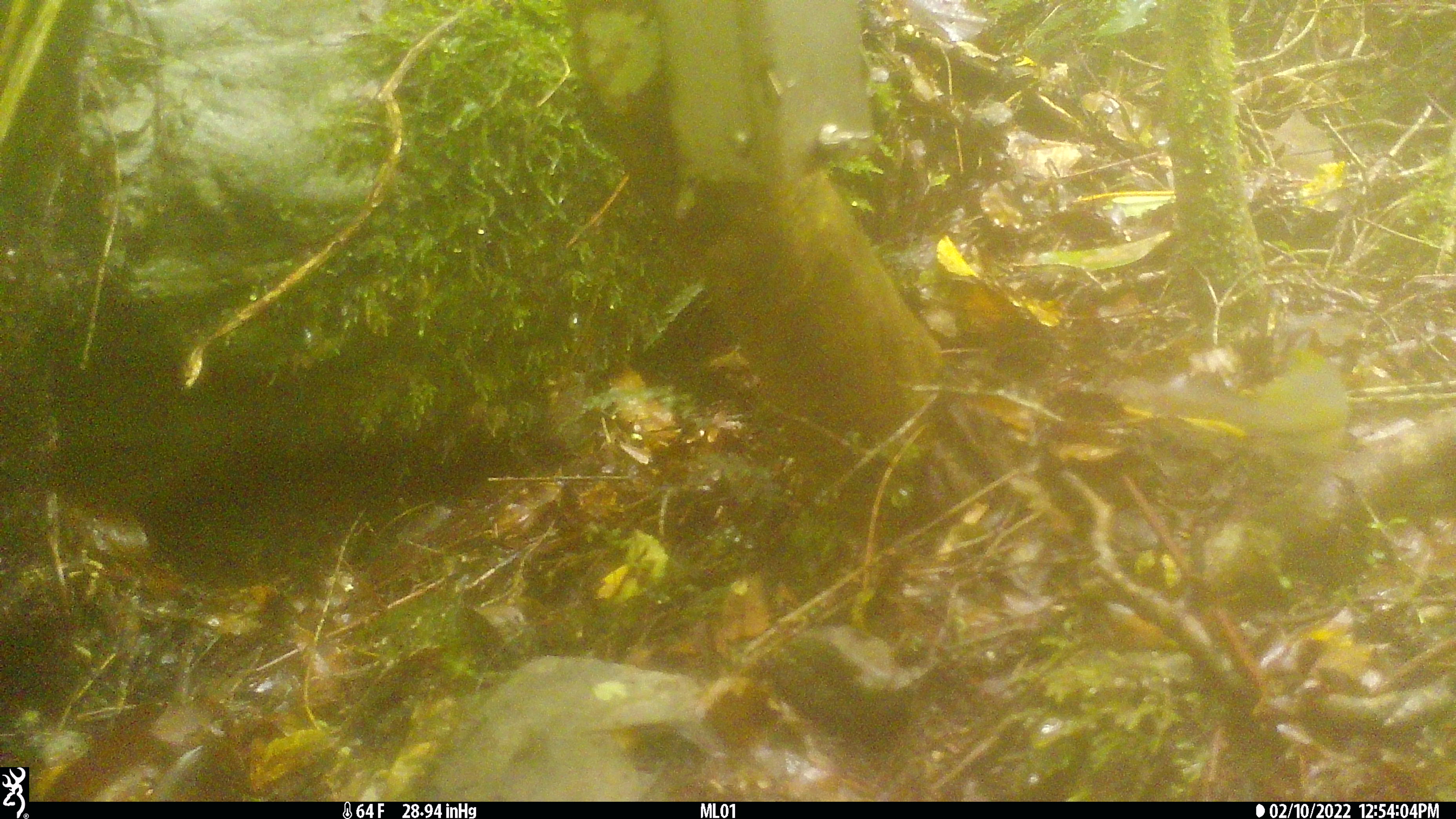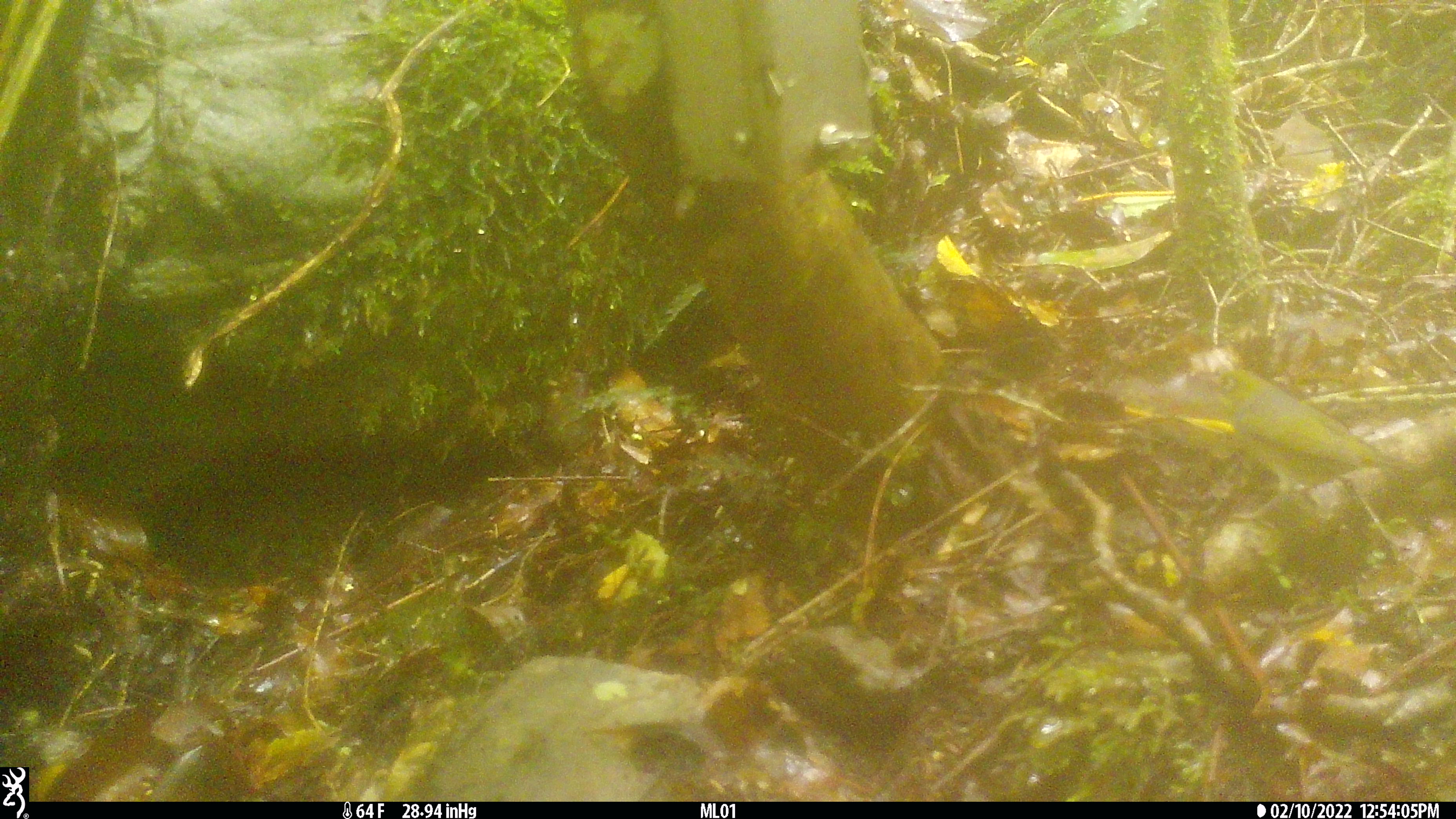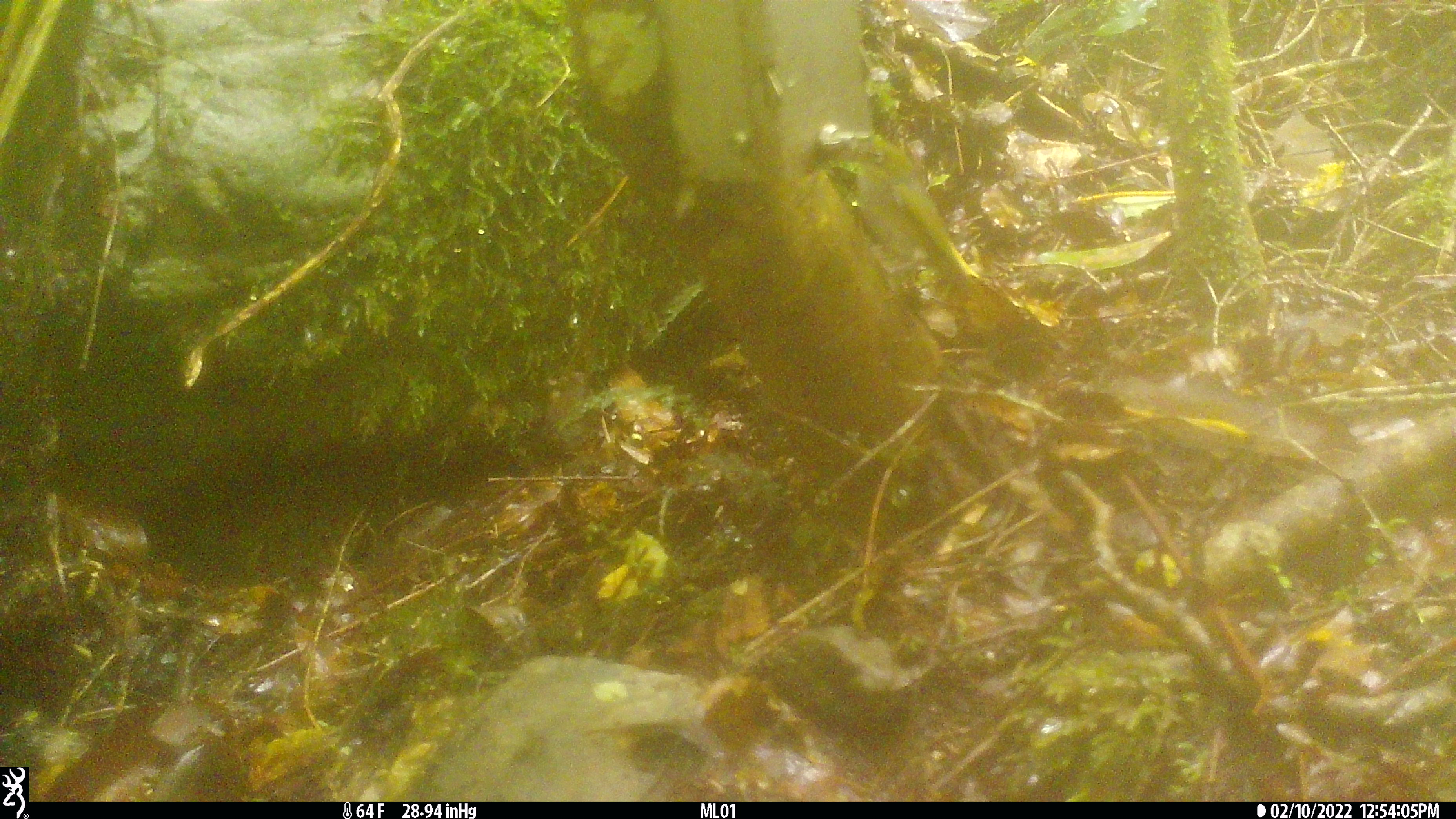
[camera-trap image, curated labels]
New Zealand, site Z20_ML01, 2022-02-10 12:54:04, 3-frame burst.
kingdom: Animalia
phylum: Chordata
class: Aves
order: Passeriformes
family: Zosteropidae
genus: Zosterops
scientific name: Zosterops lateralis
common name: silvereye